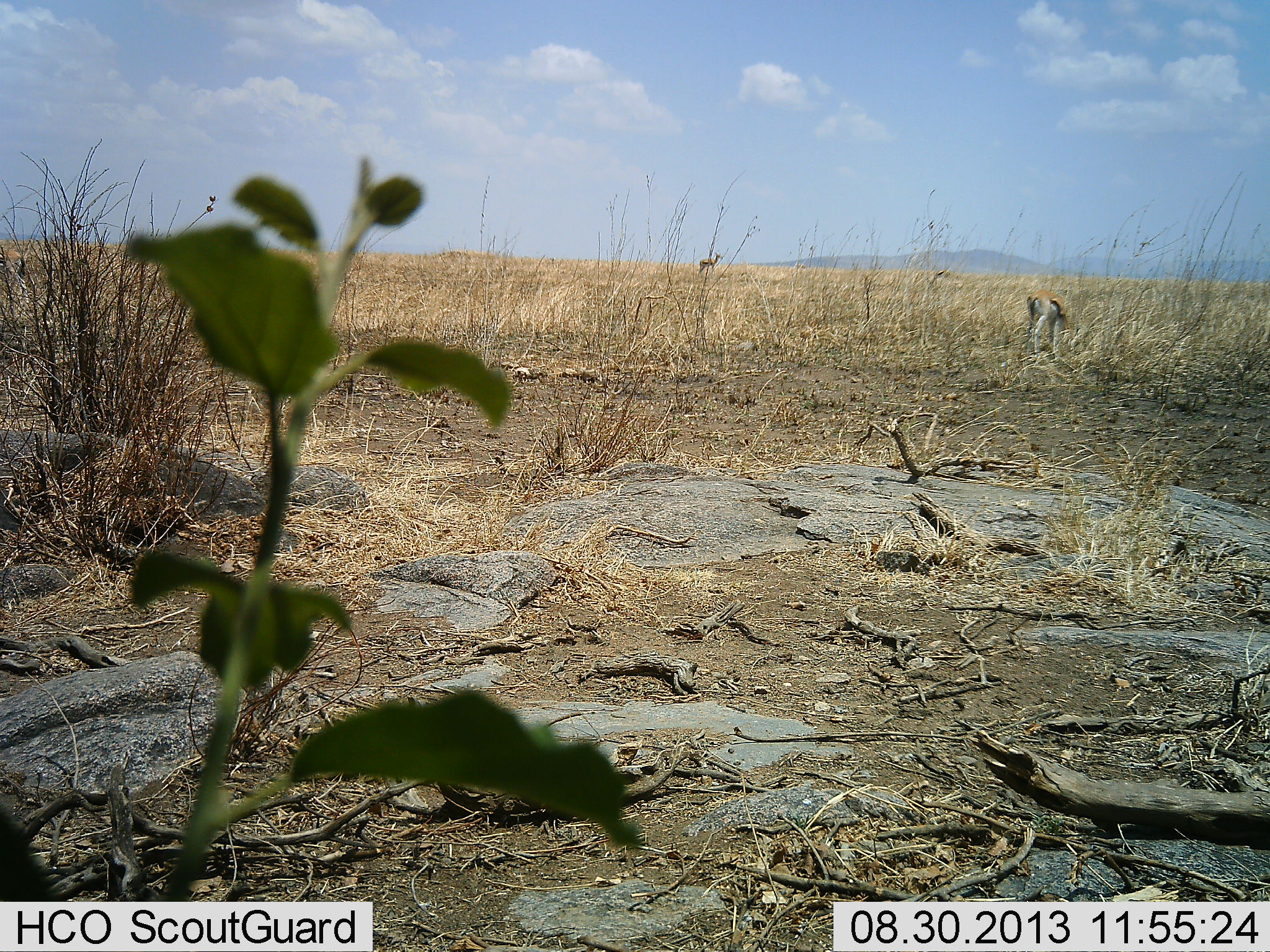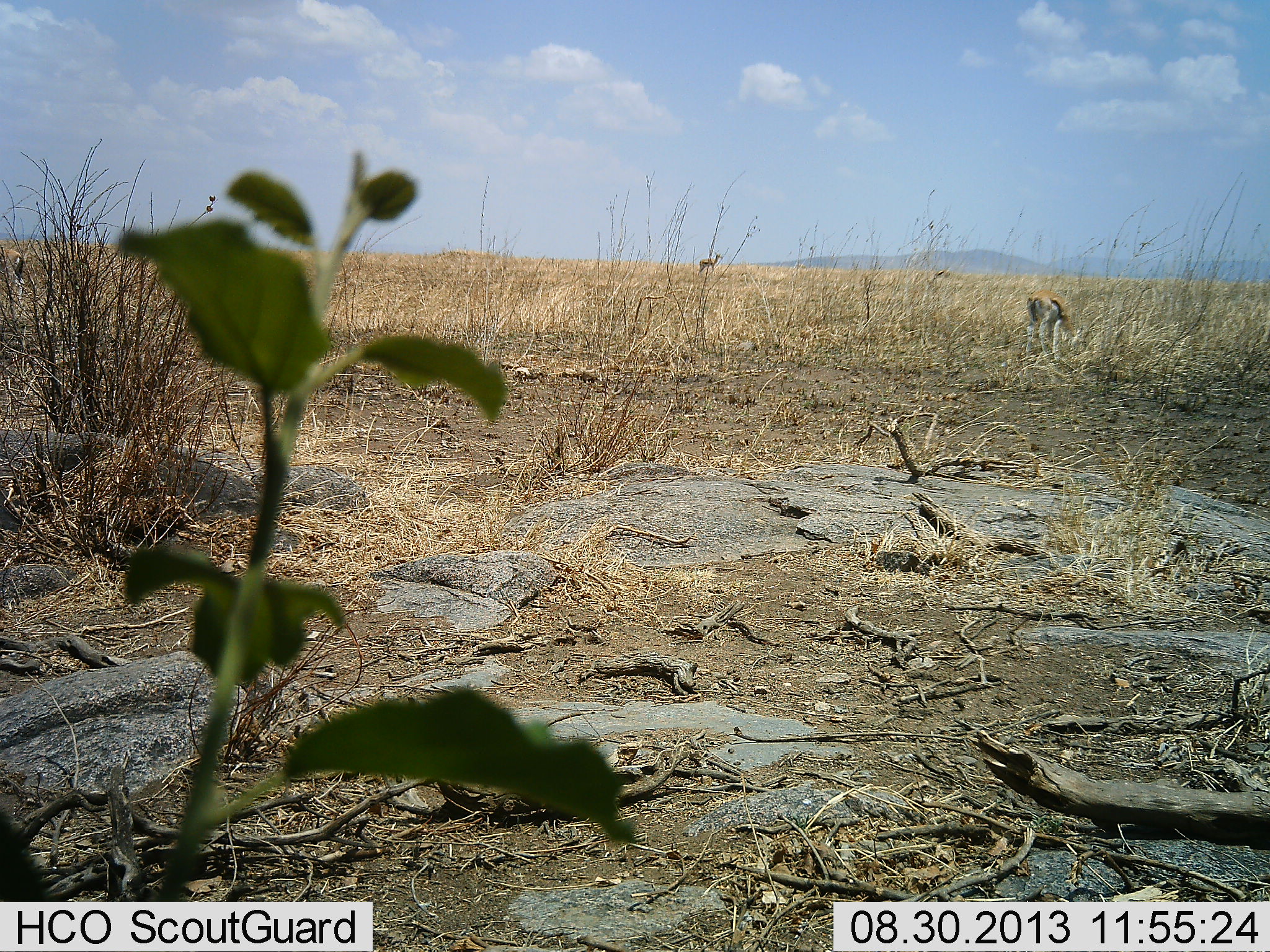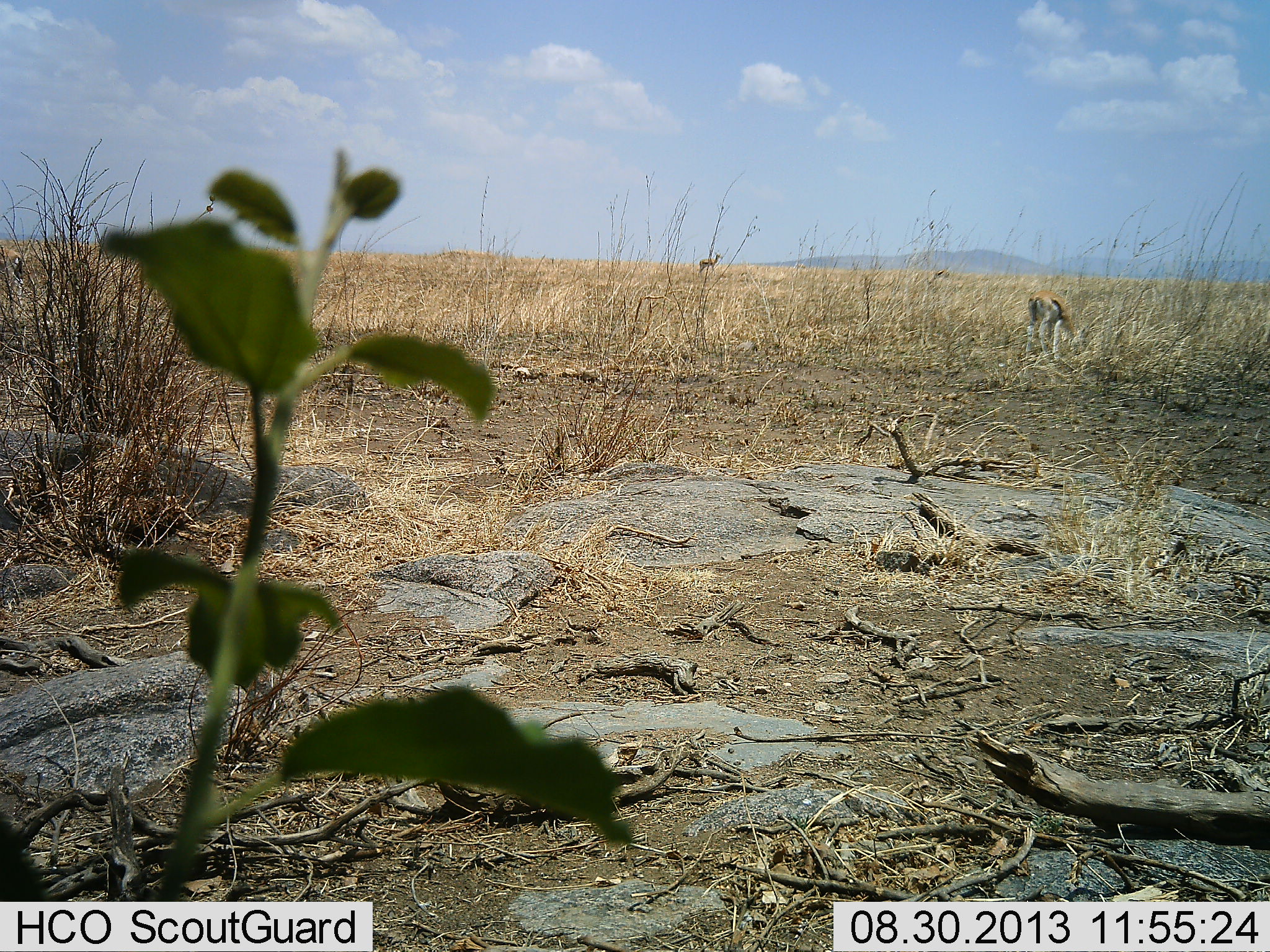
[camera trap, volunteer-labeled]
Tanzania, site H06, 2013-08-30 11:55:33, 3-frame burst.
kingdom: Animalia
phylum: Chordata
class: Mammalia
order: Artiodactyla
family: Bovidae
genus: Eudorcas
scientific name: Eudorcas thomsonii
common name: thomson's gazelle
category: gazellethomsons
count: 2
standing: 68%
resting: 0%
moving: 0%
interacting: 0%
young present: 0%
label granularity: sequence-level